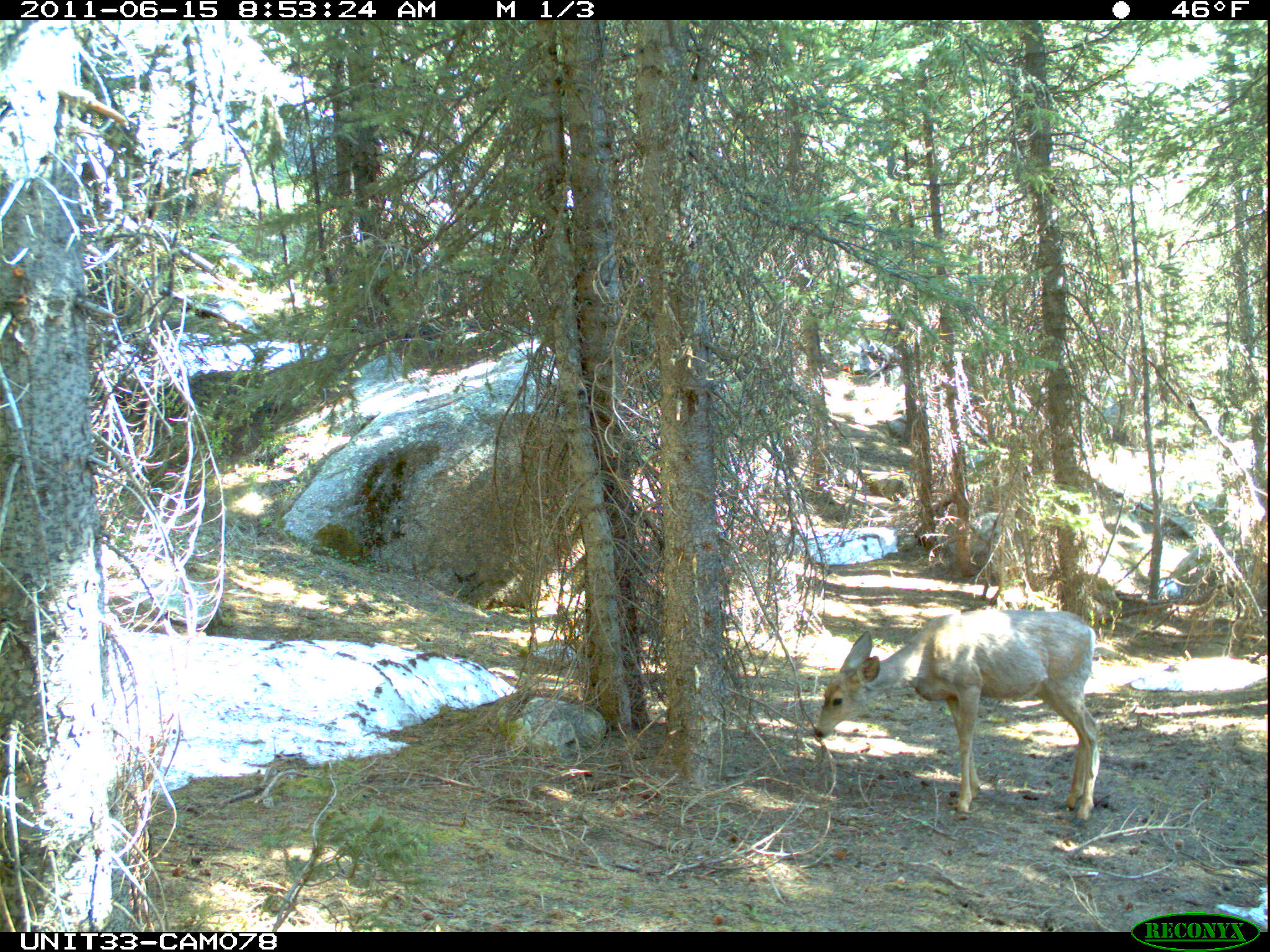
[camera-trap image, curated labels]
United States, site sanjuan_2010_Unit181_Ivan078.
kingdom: Animalia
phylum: Chordata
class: Mammalia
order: Artiodactyla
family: Cervidae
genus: Odocoileus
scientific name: Odocoileus hemionus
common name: mule deer